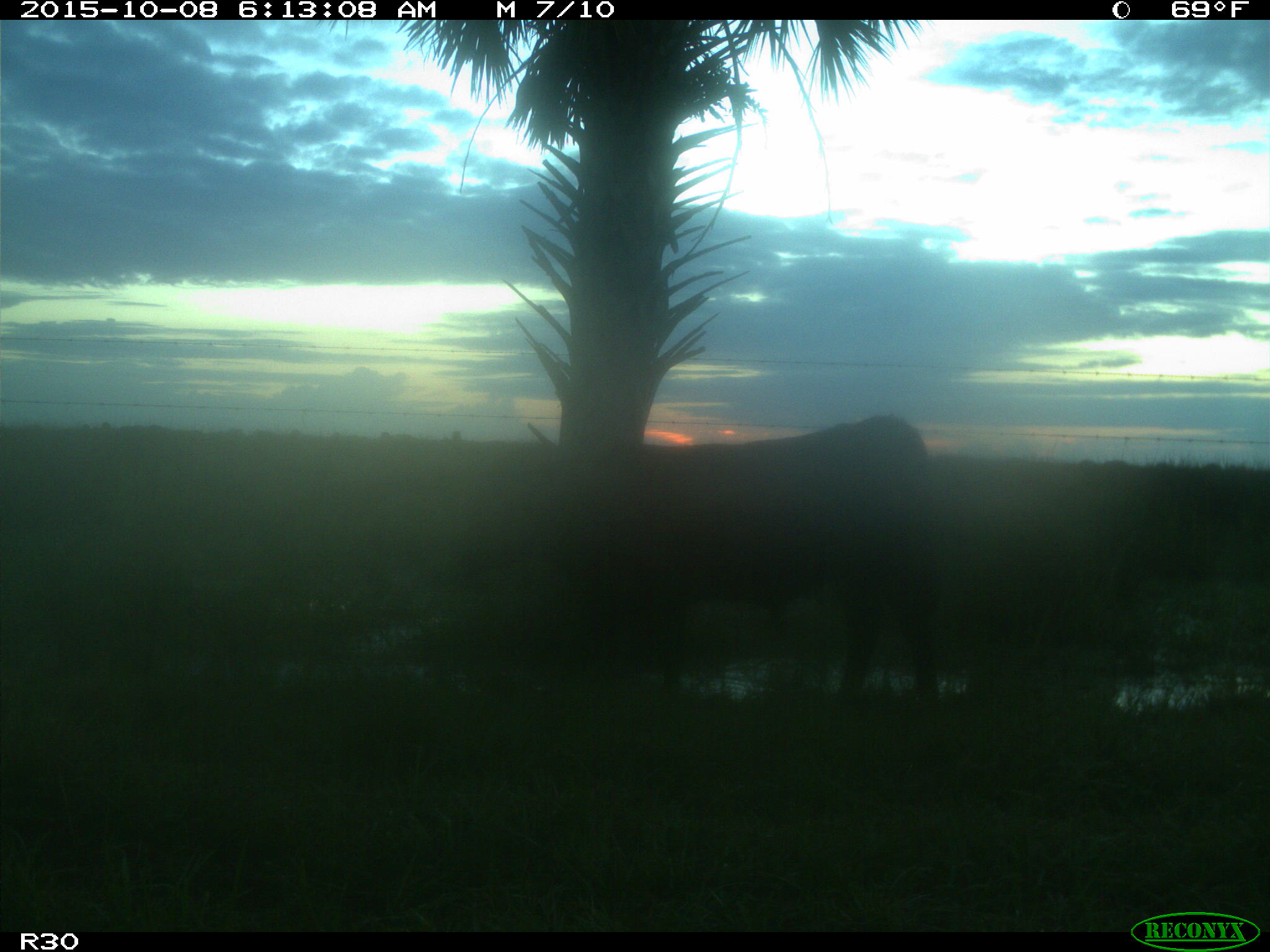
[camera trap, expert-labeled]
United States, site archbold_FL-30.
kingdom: Animalia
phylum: Chordata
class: Mammalia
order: Artiodactyla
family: Bovidae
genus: Bos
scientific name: Bos taurus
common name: domestic cow